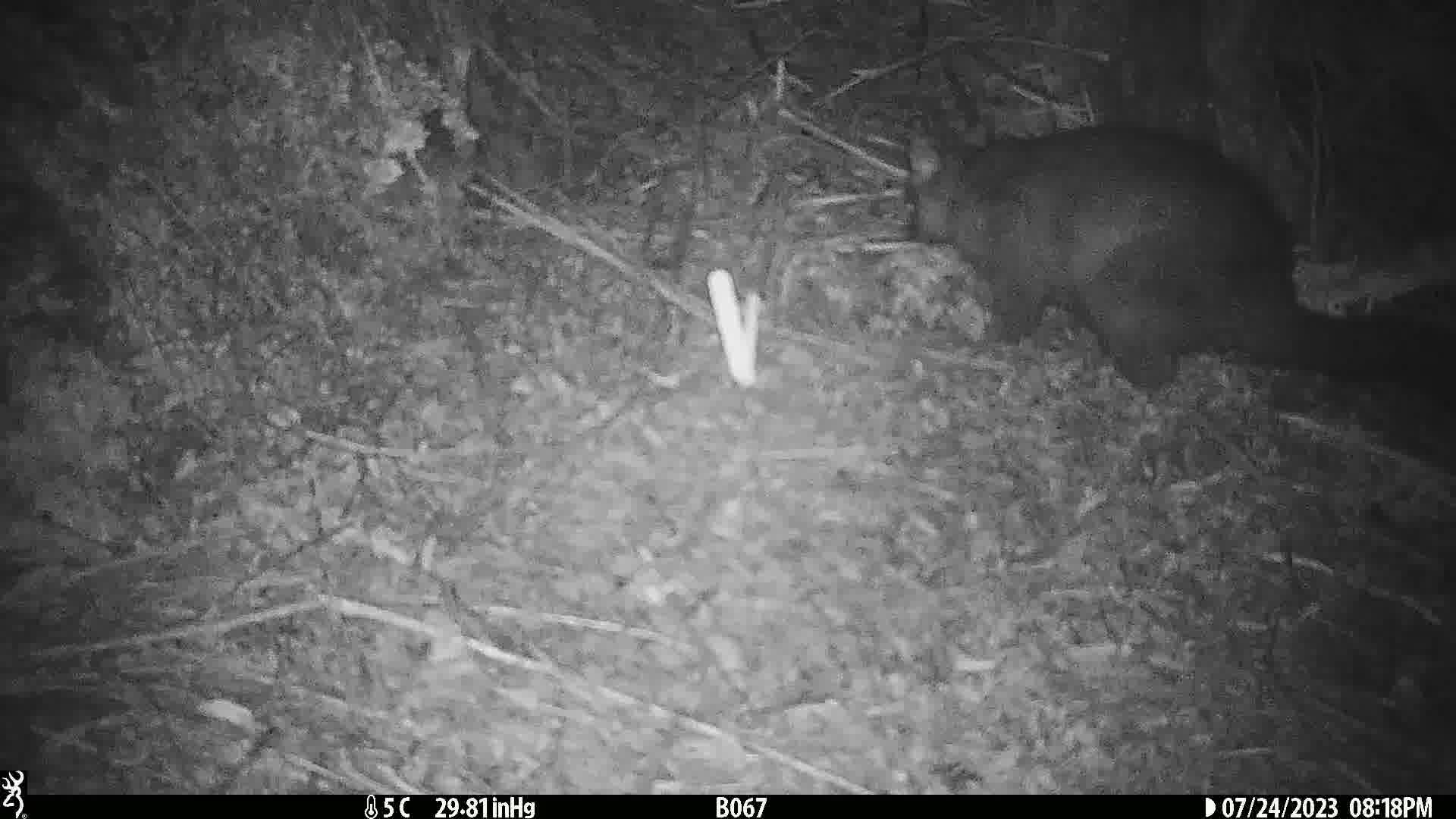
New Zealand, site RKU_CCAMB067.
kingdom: Animalia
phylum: Chordata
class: Mammalia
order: Diprotodontia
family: Phalangeridae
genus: Trichosurus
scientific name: Trichosurus vulpecula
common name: common brushtail possum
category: possum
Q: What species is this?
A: Possum (common brushtail possum) (Trichosurus vulpecula).